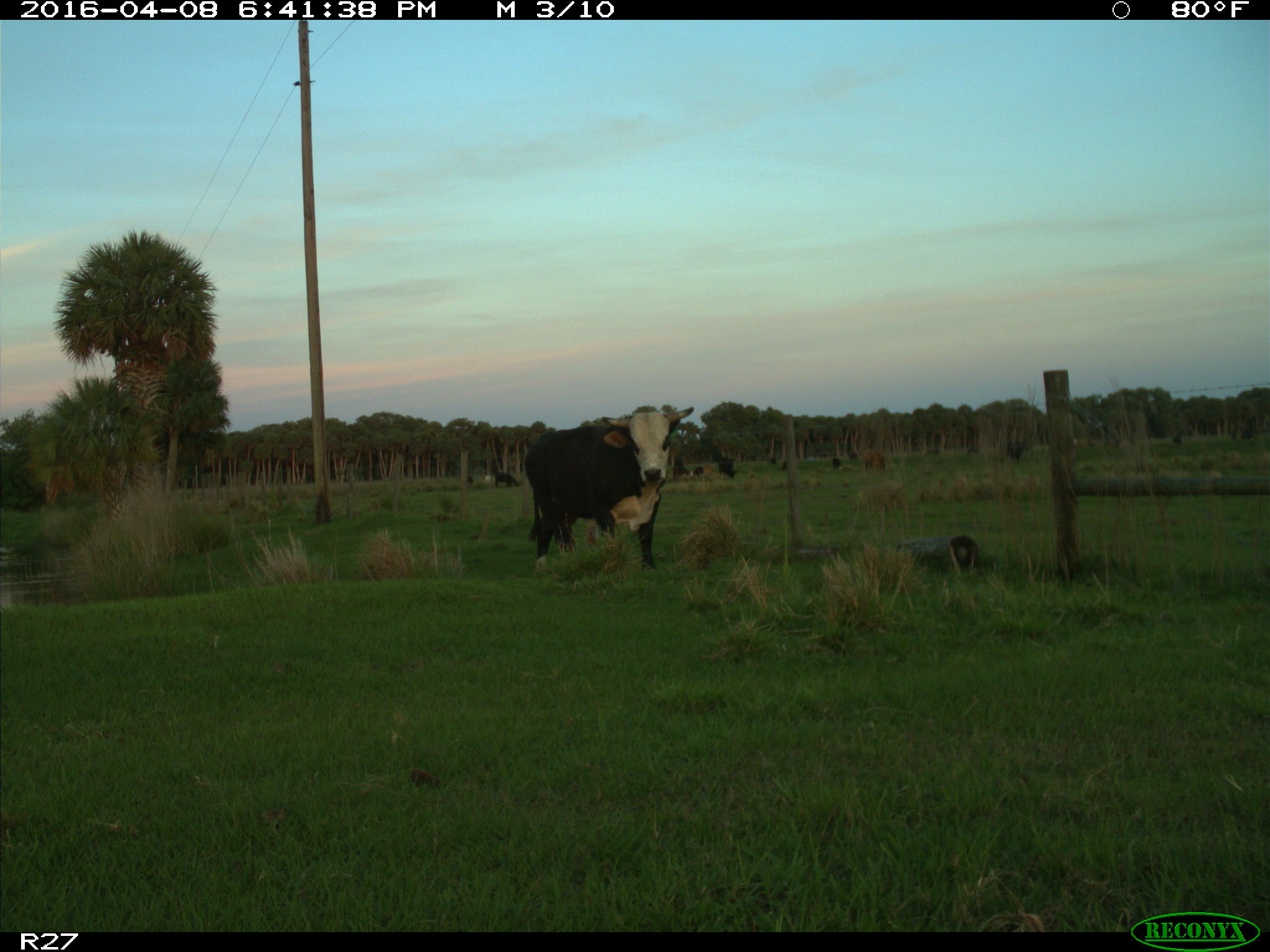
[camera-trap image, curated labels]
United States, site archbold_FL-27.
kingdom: Animalia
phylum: Chordata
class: Mammalia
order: Artiodactyla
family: Bovidae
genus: Bos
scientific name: Bos taurus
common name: domestic cow